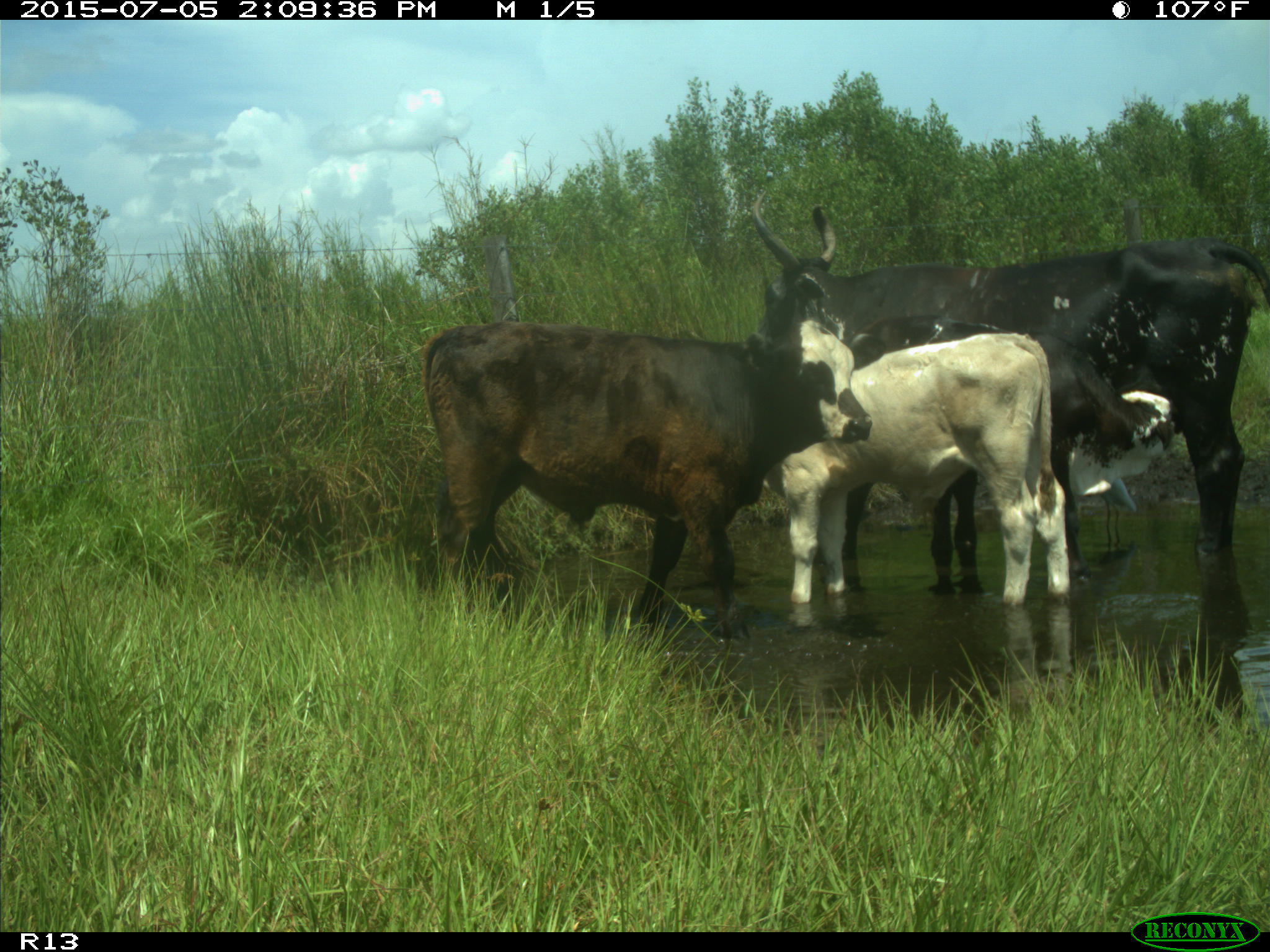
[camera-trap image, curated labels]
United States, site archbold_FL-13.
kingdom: Animalia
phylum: Chordata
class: Mammalia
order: Artiodactyla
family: Bovidae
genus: Bos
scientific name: Bos taurus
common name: domestic cow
Bos taurus (domestic cow).